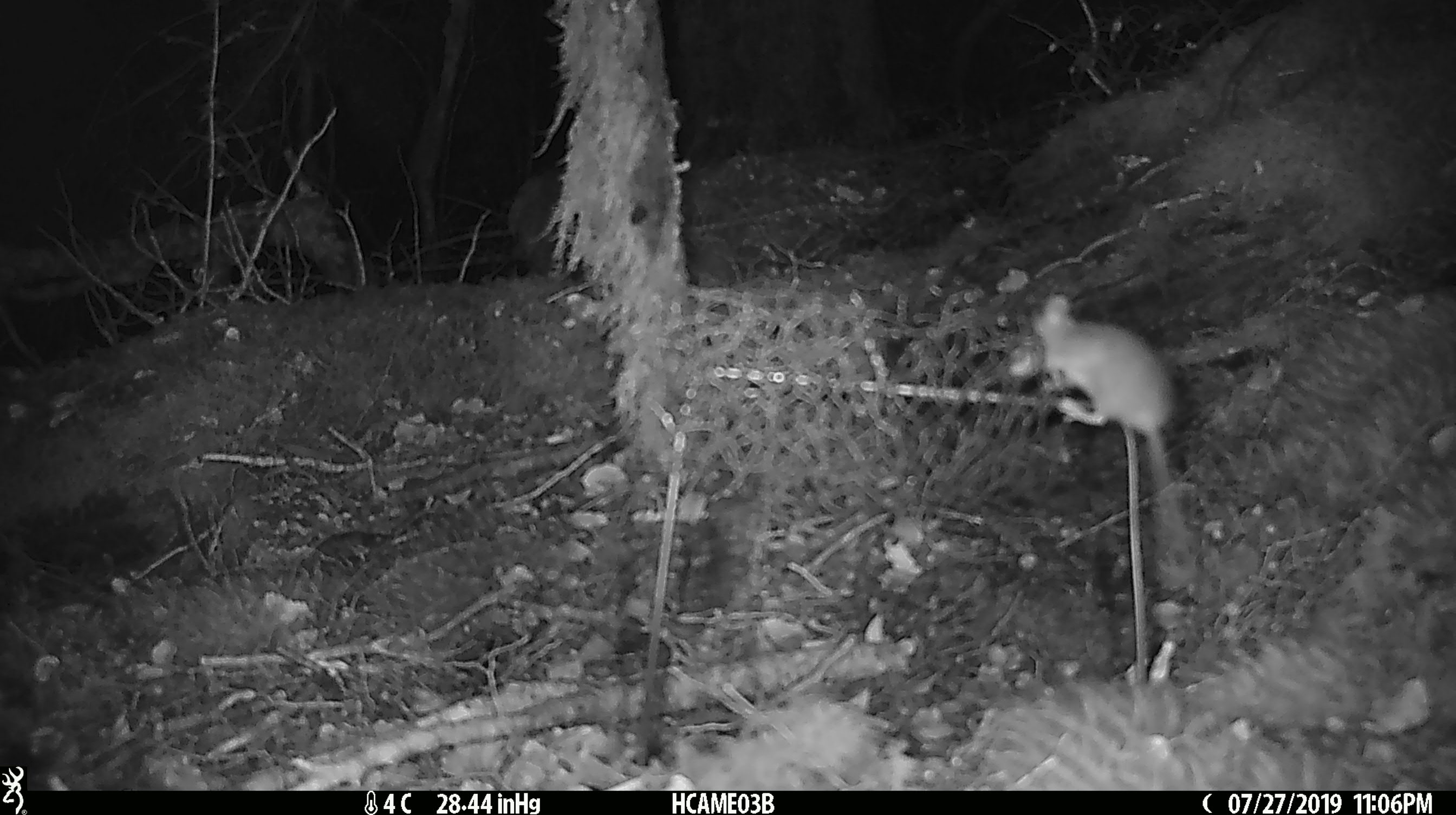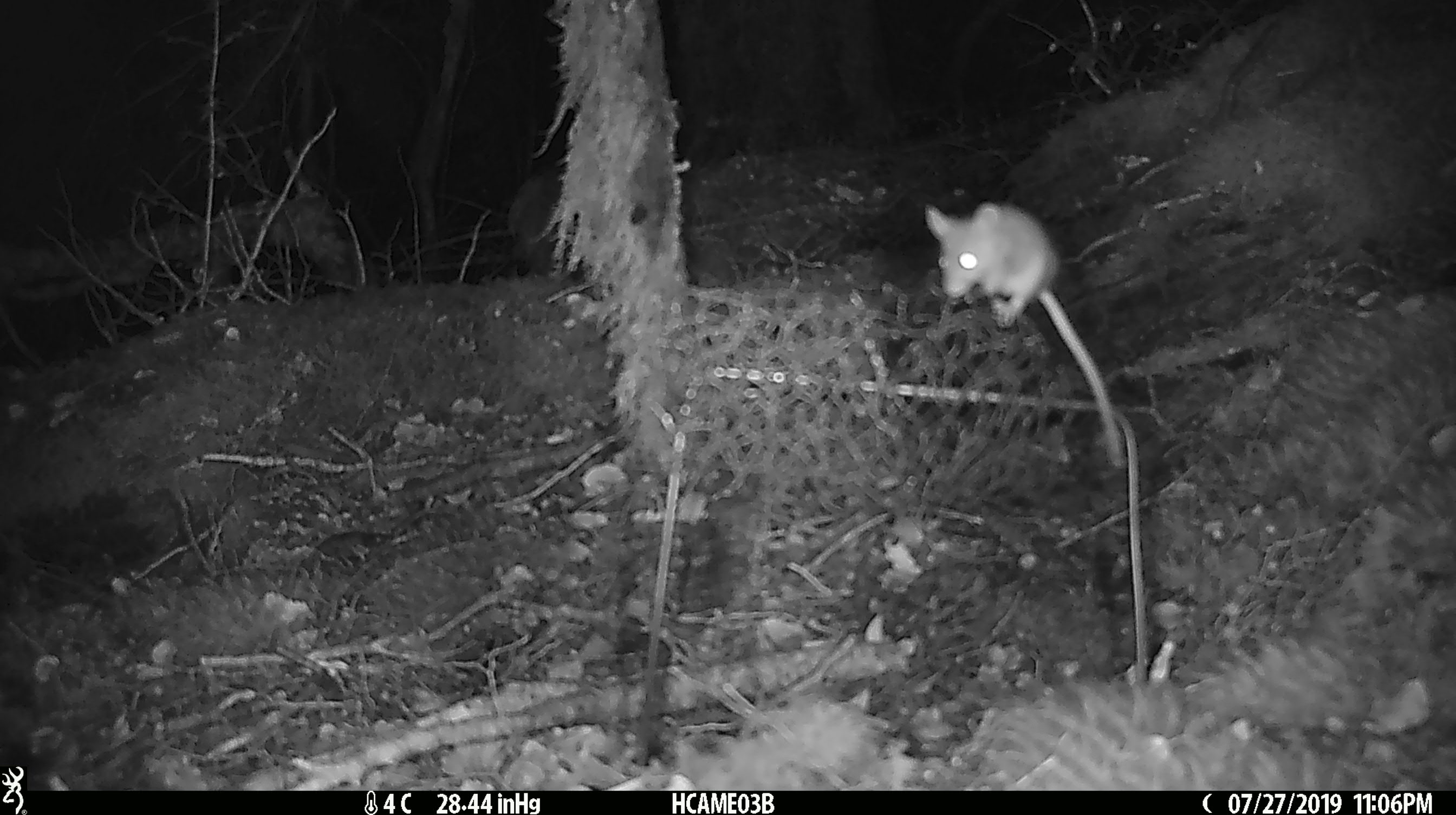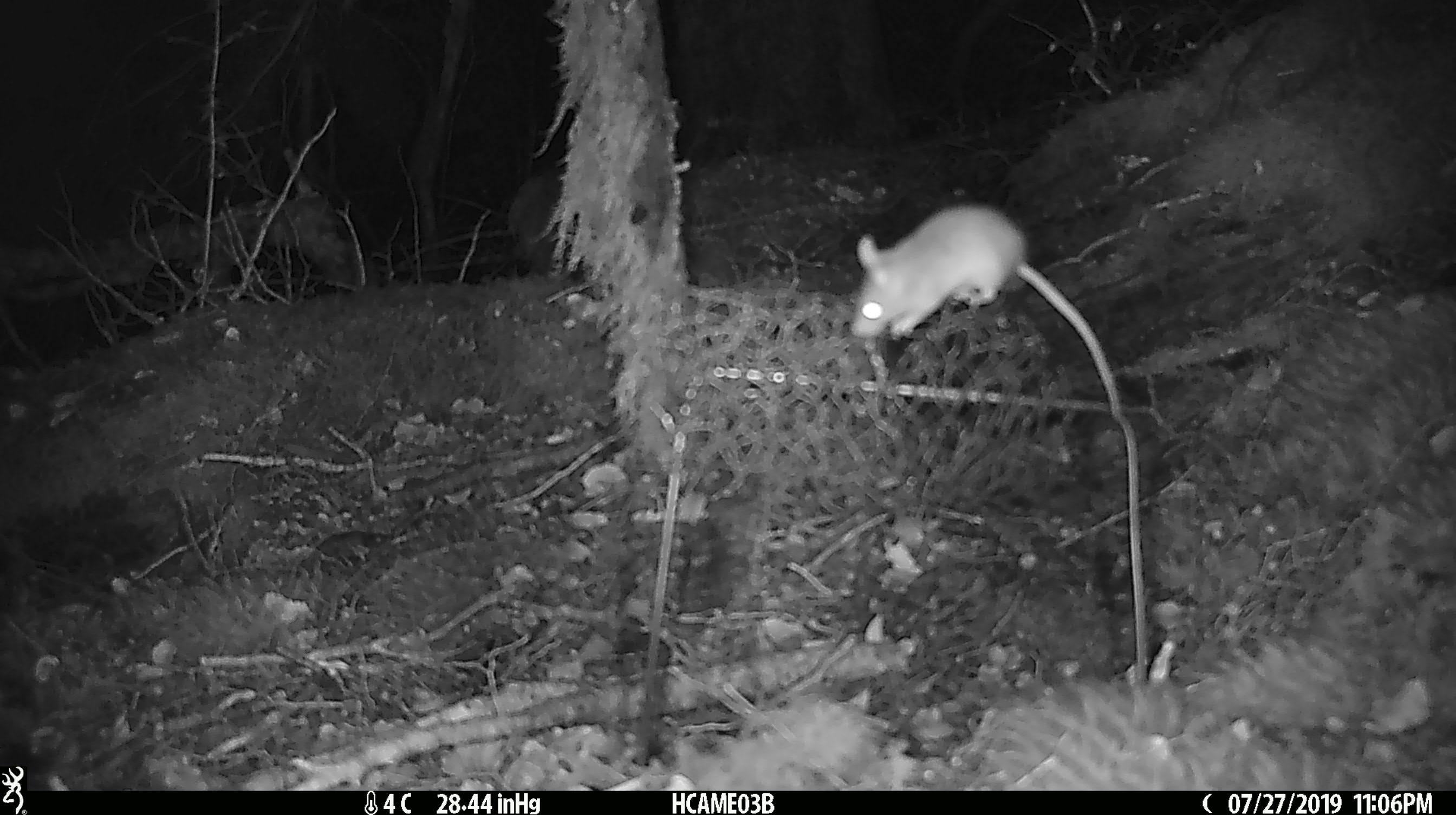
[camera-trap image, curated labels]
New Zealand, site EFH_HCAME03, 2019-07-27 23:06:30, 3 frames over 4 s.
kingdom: Animalia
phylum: Chordata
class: Mammalia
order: Rodentia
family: Muridae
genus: Mus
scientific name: Mus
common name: mouse